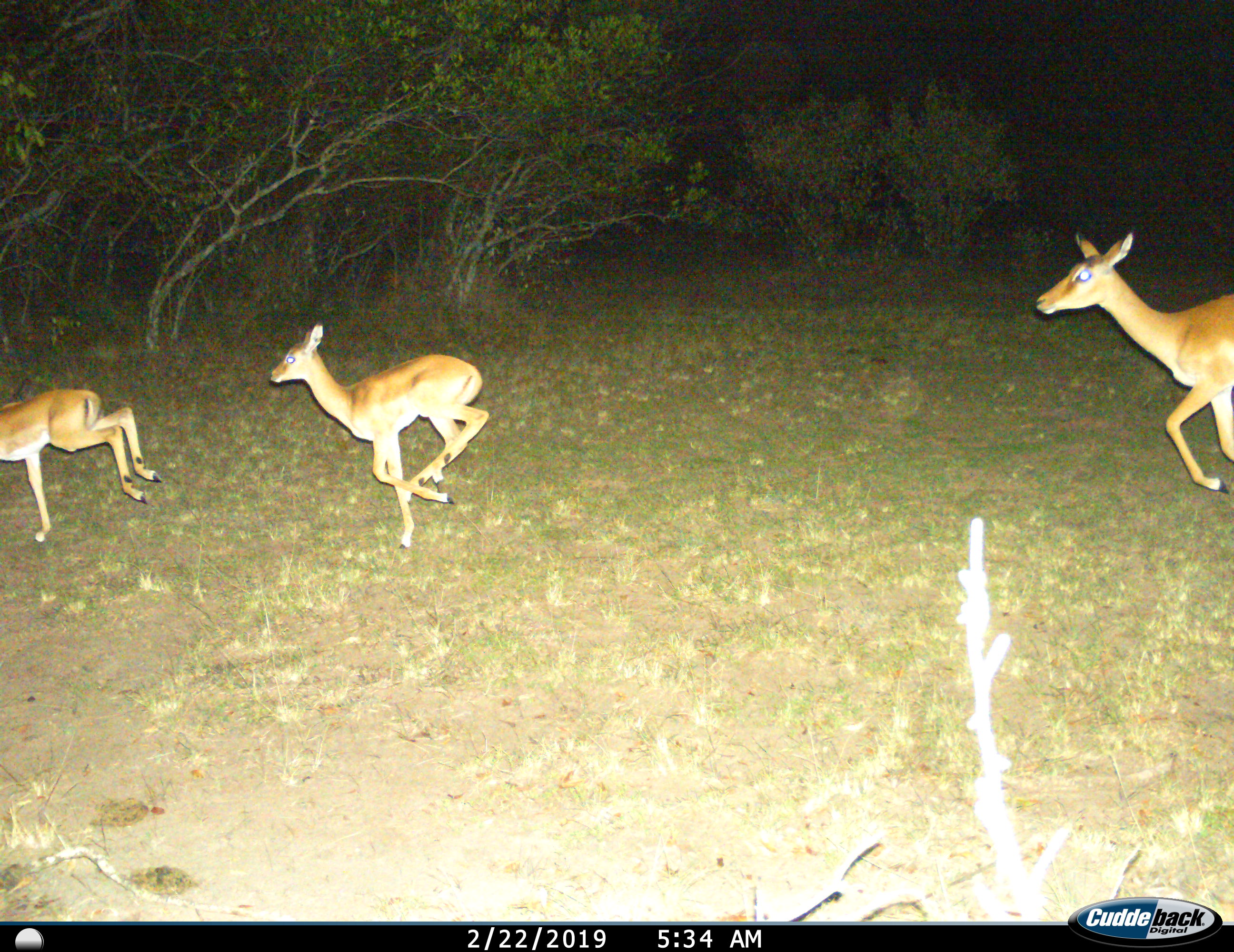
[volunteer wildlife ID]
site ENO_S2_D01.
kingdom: Animalia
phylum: Chordata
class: Mammalia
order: Artiodactyla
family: Bovidae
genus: Aepyceros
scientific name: Aepyceros melampus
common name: impala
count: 3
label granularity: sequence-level